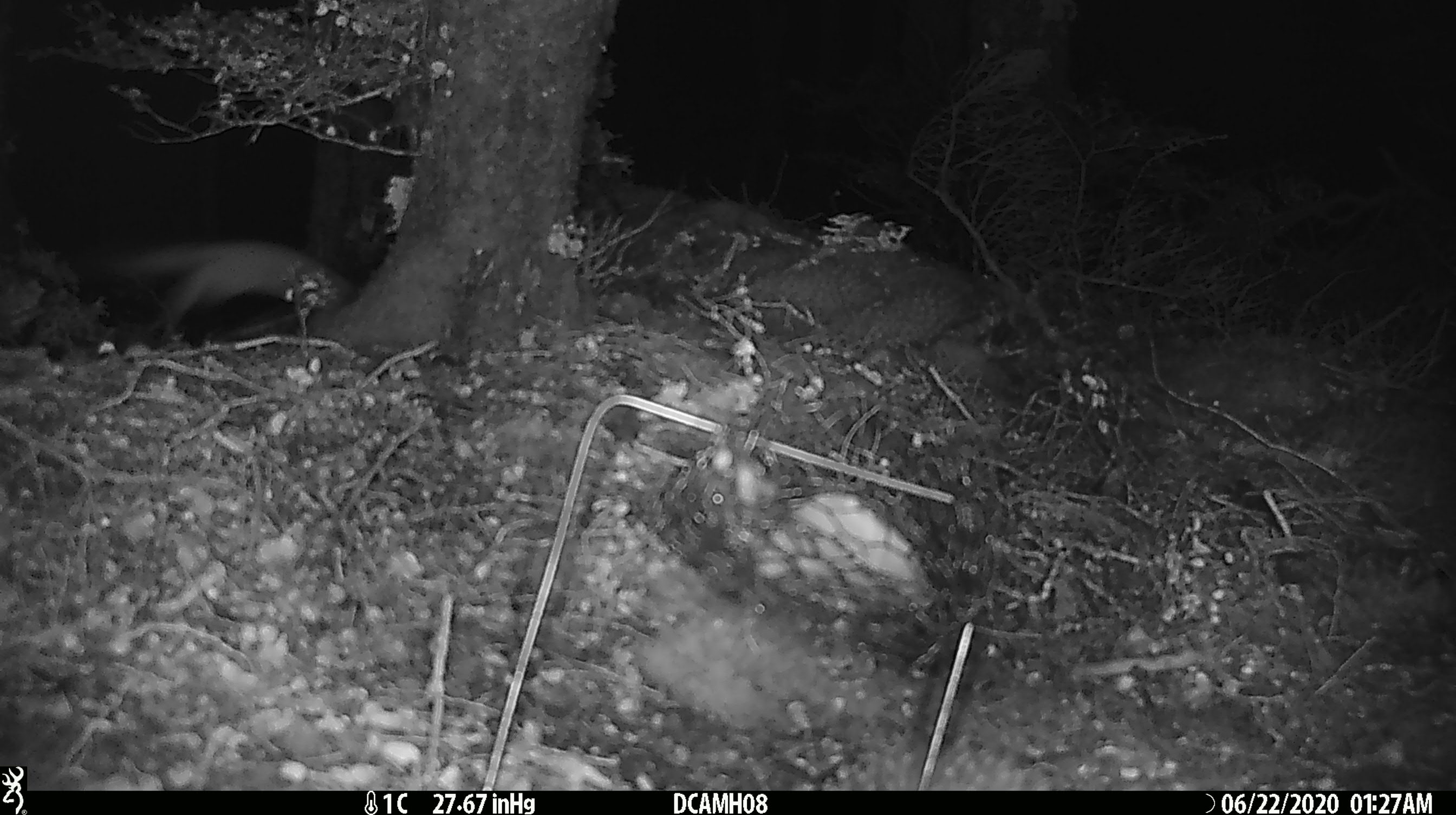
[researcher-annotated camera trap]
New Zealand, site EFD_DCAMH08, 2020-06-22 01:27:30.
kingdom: Animalia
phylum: Chordata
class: Mammalia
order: Carnivora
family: Mustelidae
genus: Mustela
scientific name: Mustela erminea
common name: stoat